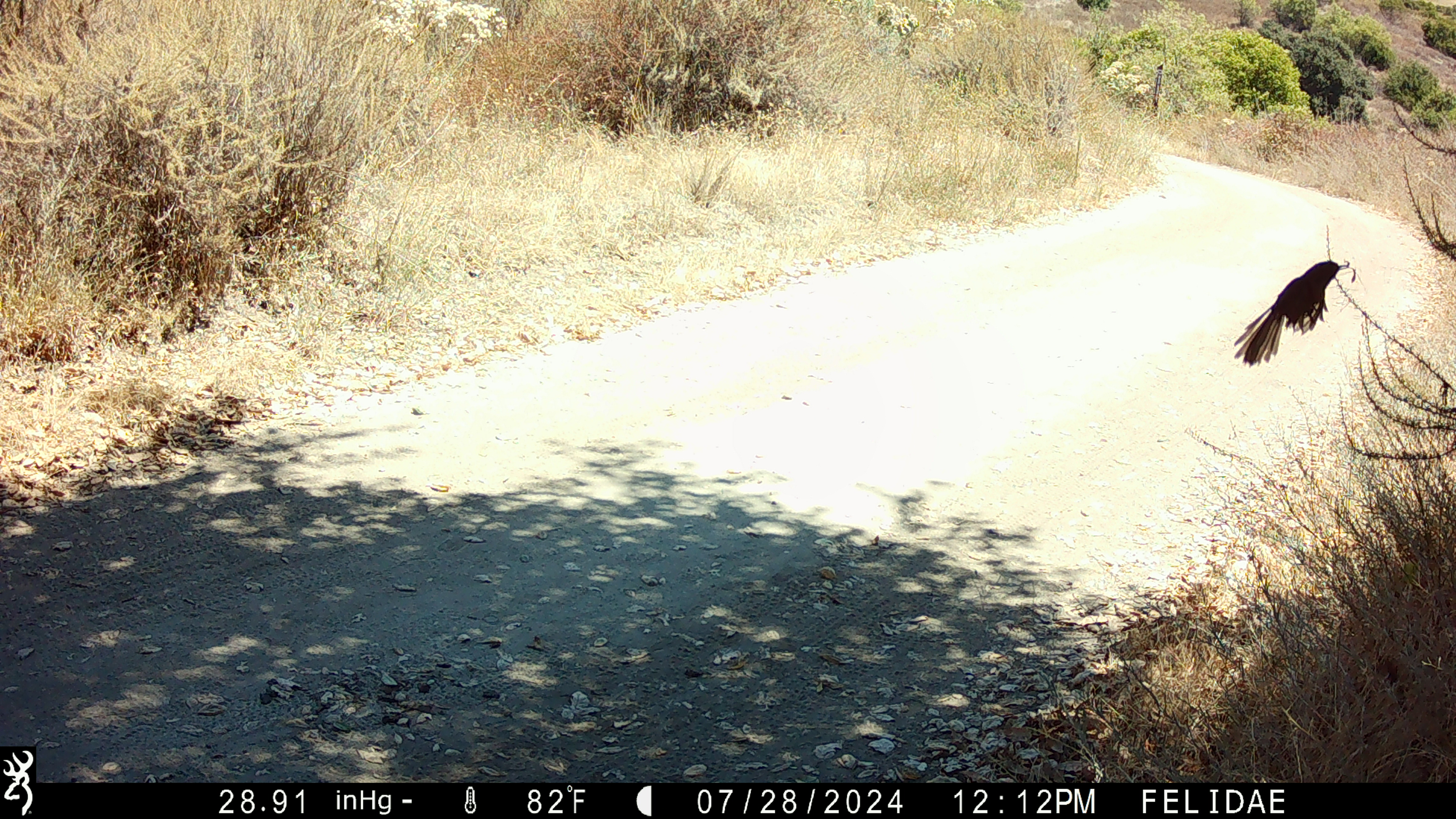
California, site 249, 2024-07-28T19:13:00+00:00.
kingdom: Animalia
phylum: Chordata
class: Aves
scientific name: Aves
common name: bird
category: unknown bird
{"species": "unknown bird (bird) (Aves)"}